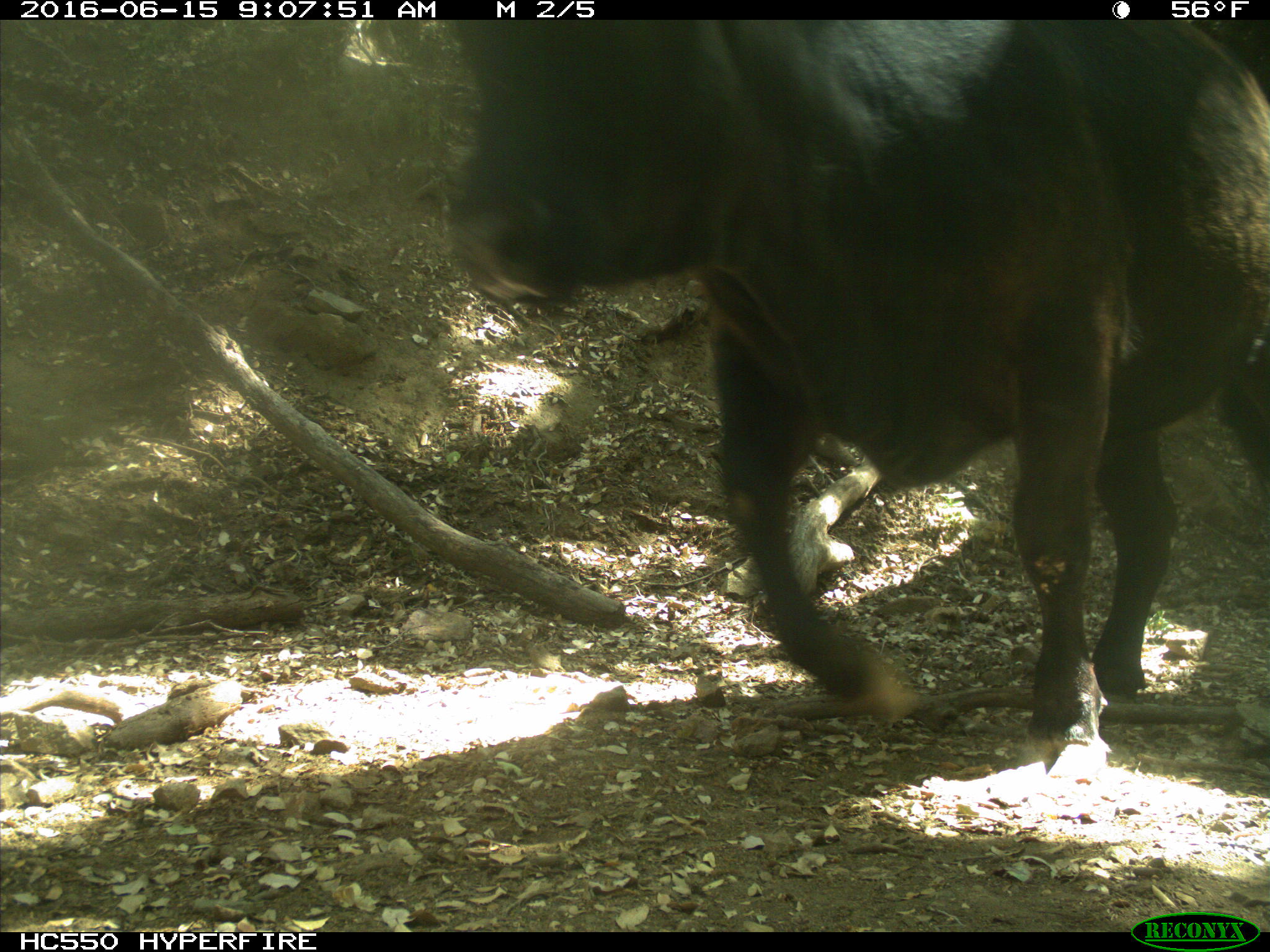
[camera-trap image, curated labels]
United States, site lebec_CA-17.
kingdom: Animalia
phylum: Chordata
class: Mammalia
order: Artiodactyla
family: Bovidae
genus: Bos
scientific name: Bos taurus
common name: domestic cow